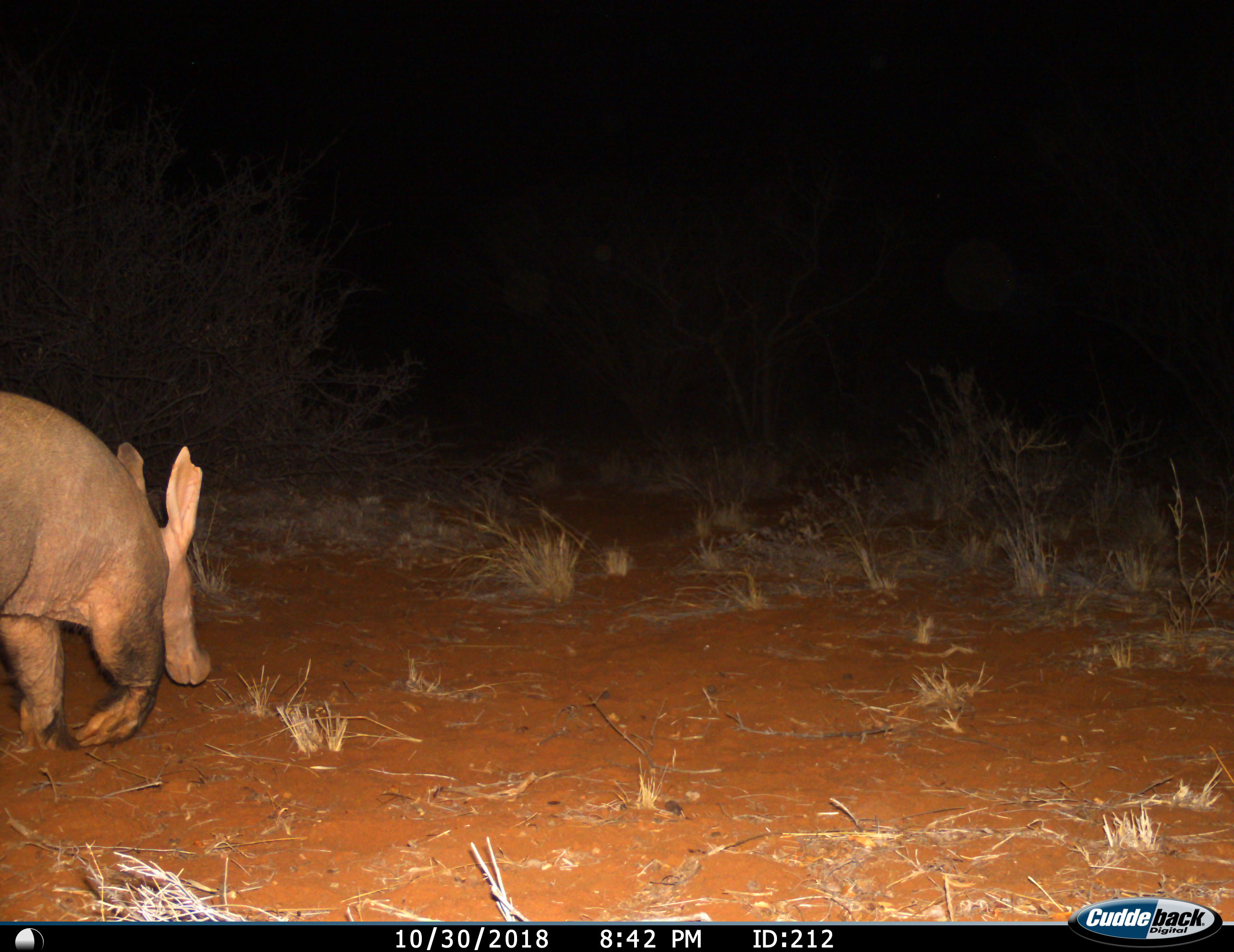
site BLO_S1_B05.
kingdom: Animalia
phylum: Chordata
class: Mammalia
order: Tubulidentata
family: Orycteropodidae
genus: Orycteropus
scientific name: Orycteropus afer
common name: aardvark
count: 1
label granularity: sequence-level